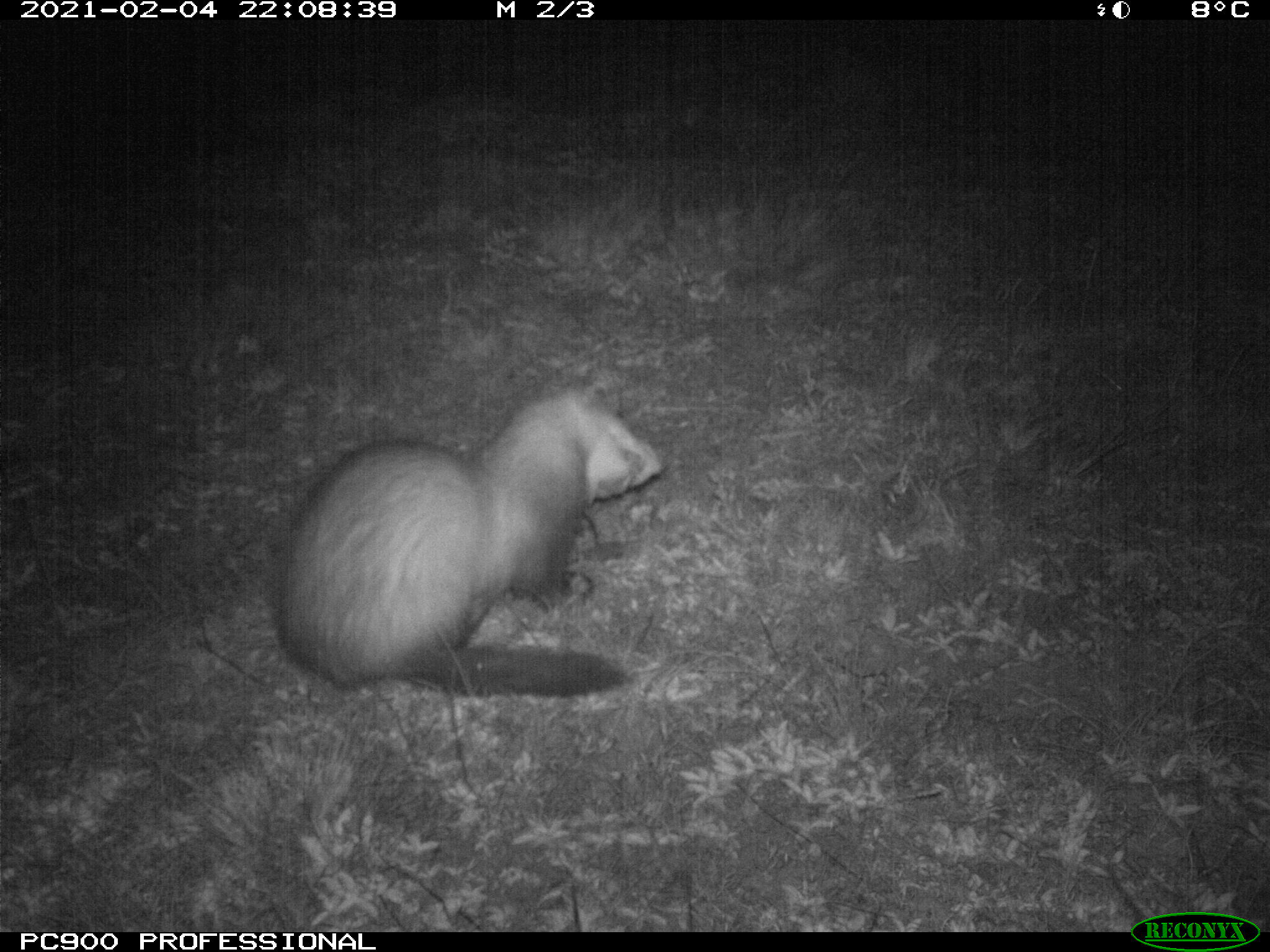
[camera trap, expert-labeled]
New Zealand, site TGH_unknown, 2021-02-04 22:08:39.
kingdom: Animalia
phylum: Chordata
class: Mammalia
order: Carnivora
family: Mustelidae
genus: Mustela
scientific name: Mustela furo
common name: ferret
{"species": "ferret (Mustela furo)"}